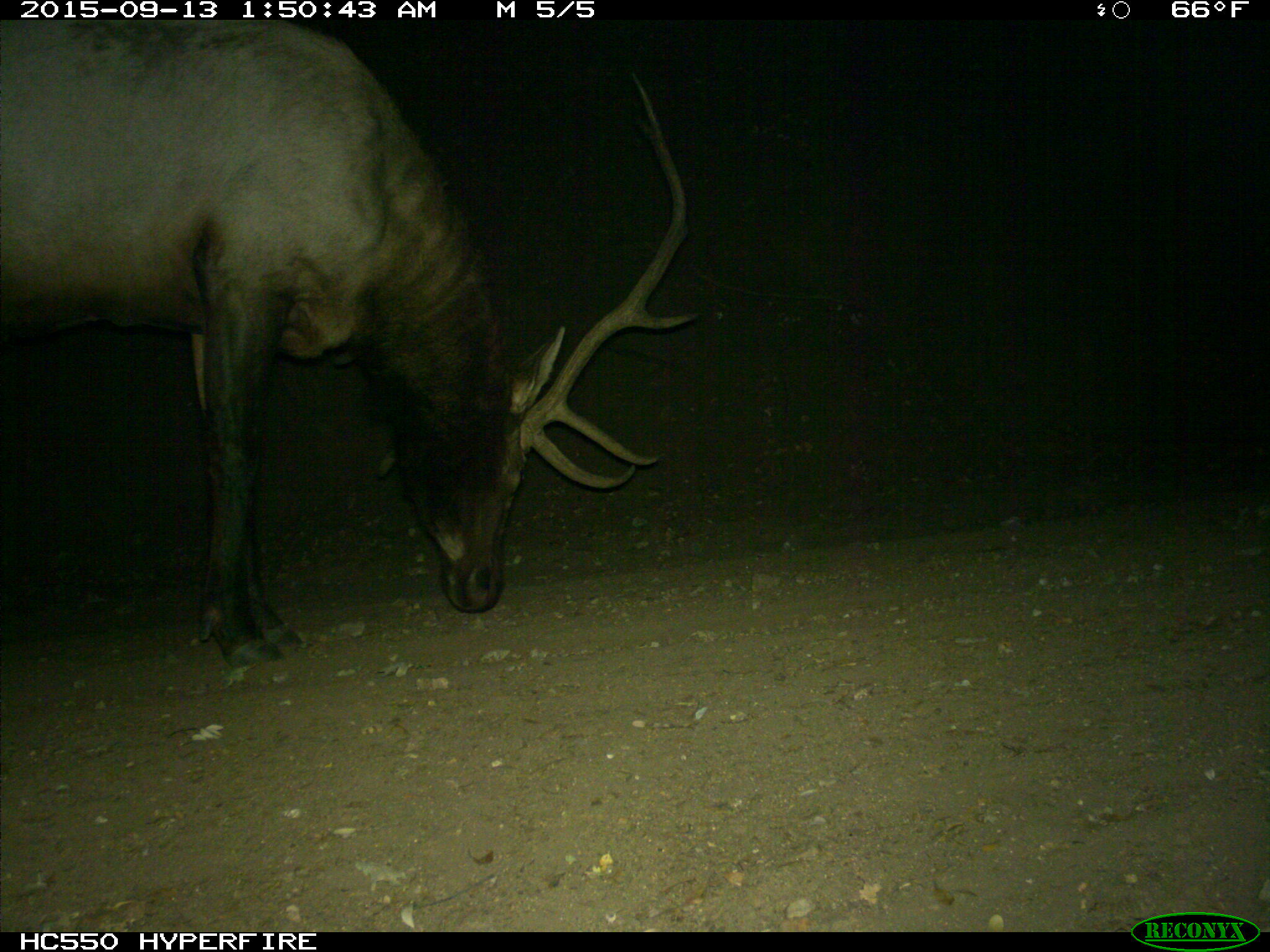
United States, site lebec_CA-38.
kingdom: Animalia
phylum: Chordata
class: Mammalia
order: Artiodactyla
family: Cervidae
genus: Cervus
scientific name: Cervus canadensis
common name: elk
Cervus canadensis (elk).